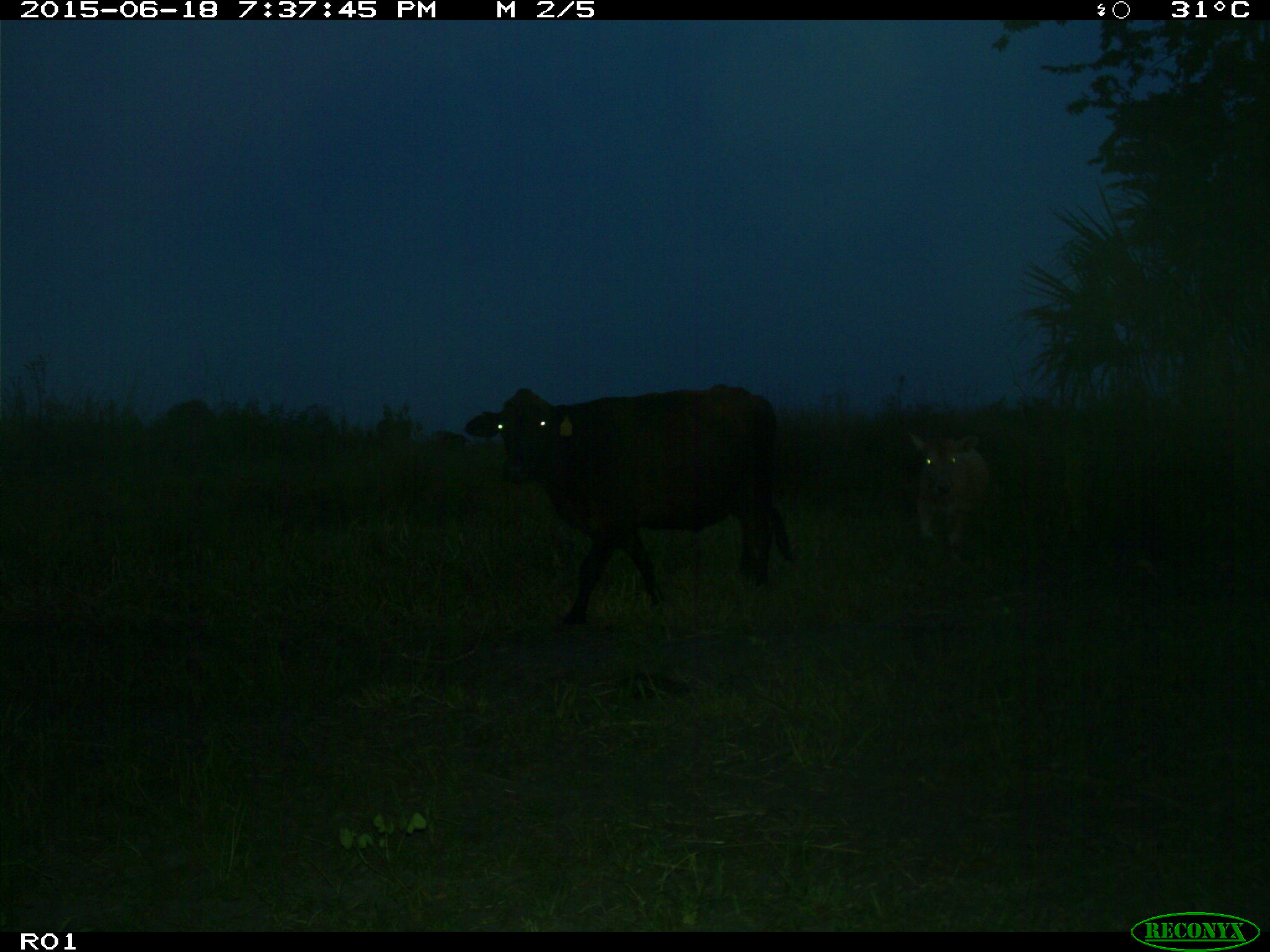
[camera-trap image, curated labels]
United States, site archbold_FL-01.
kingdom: Animalia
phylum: Chordata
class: Mammalia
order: Artiodactyla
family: Bovidae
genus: Bos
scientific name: Bos taurus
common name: domestic cow